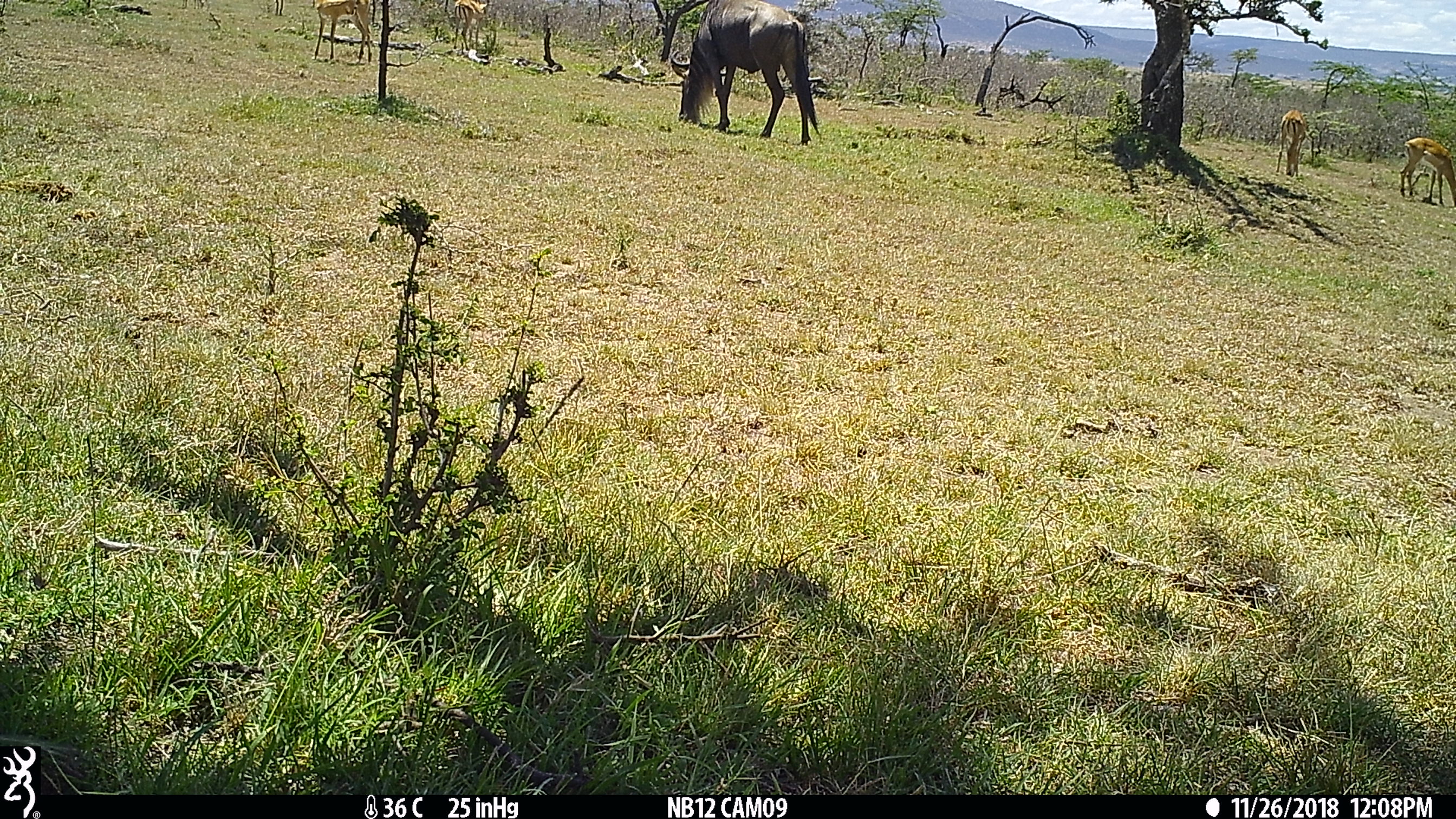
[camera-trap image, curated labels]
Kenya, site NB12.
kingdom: Animalia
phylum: Chordata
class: Mammalia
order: Artiodactyla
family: Bovidae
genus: Aepyceros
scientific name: Aepyceros melampus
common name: impala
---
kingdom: Animalia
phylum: Chordata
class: Mammalia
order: Artiodactyla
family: Bovidae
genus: Connochaetes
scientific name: Connochaetes taurinus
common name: blue wildebeest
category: wildebeest